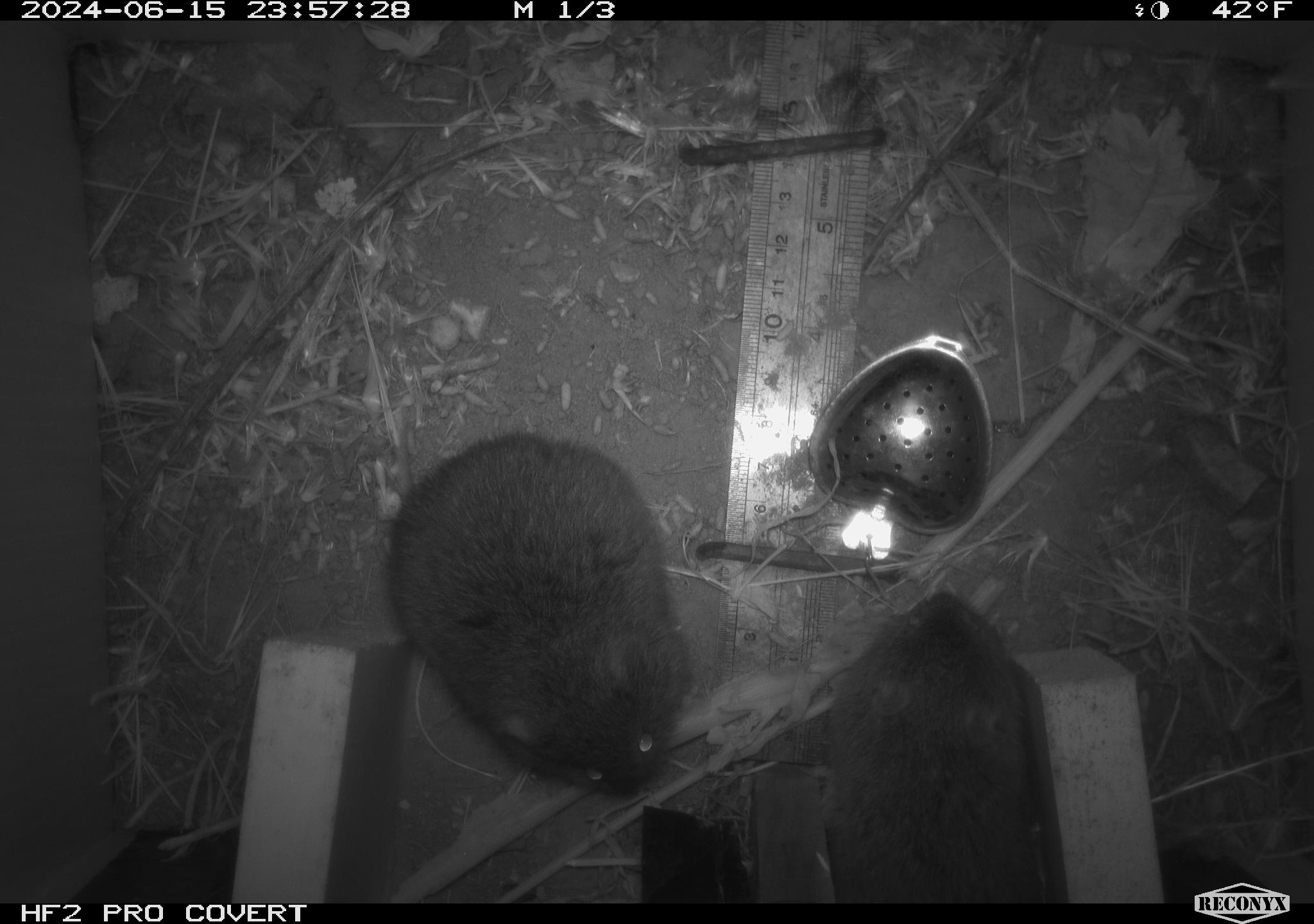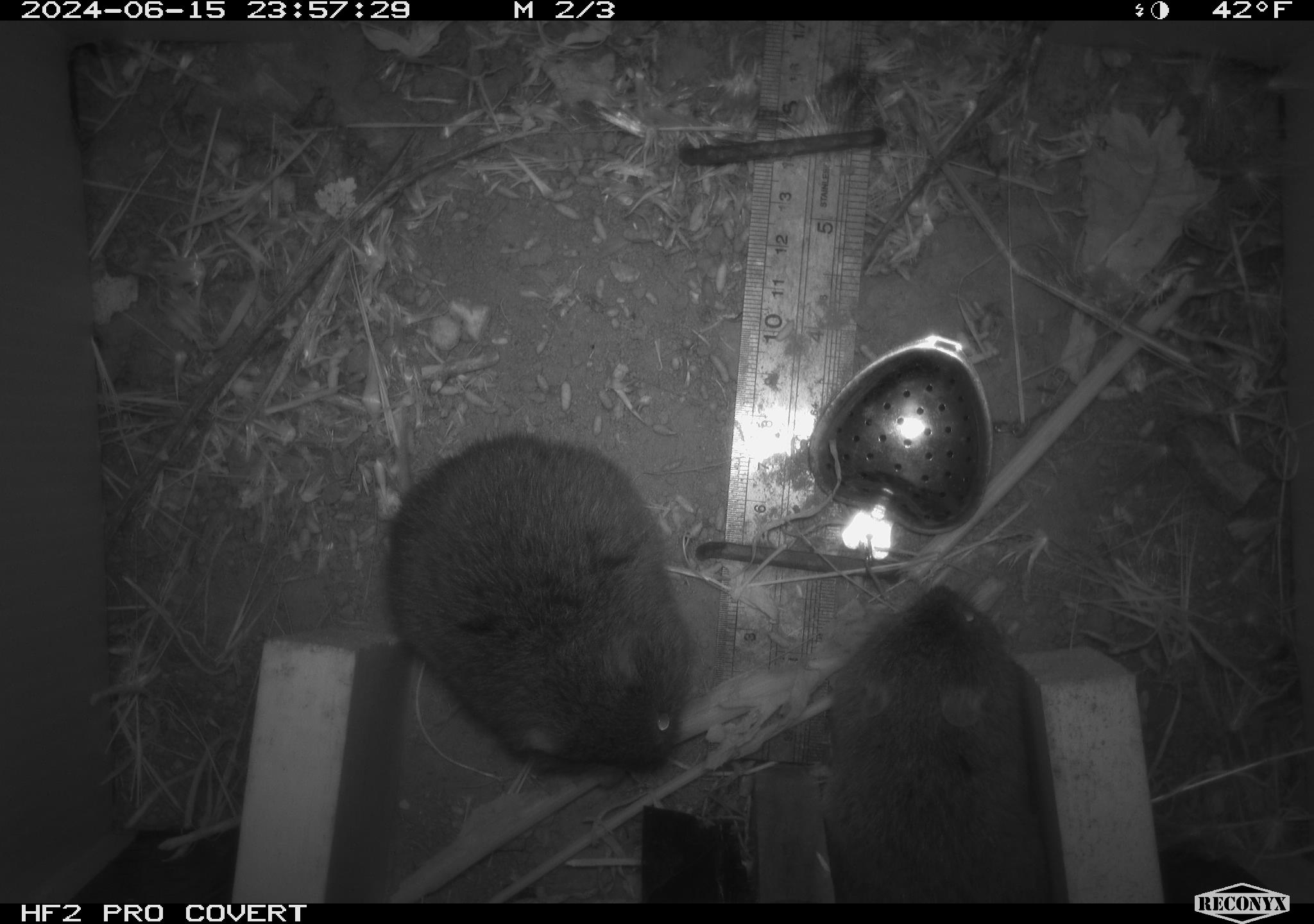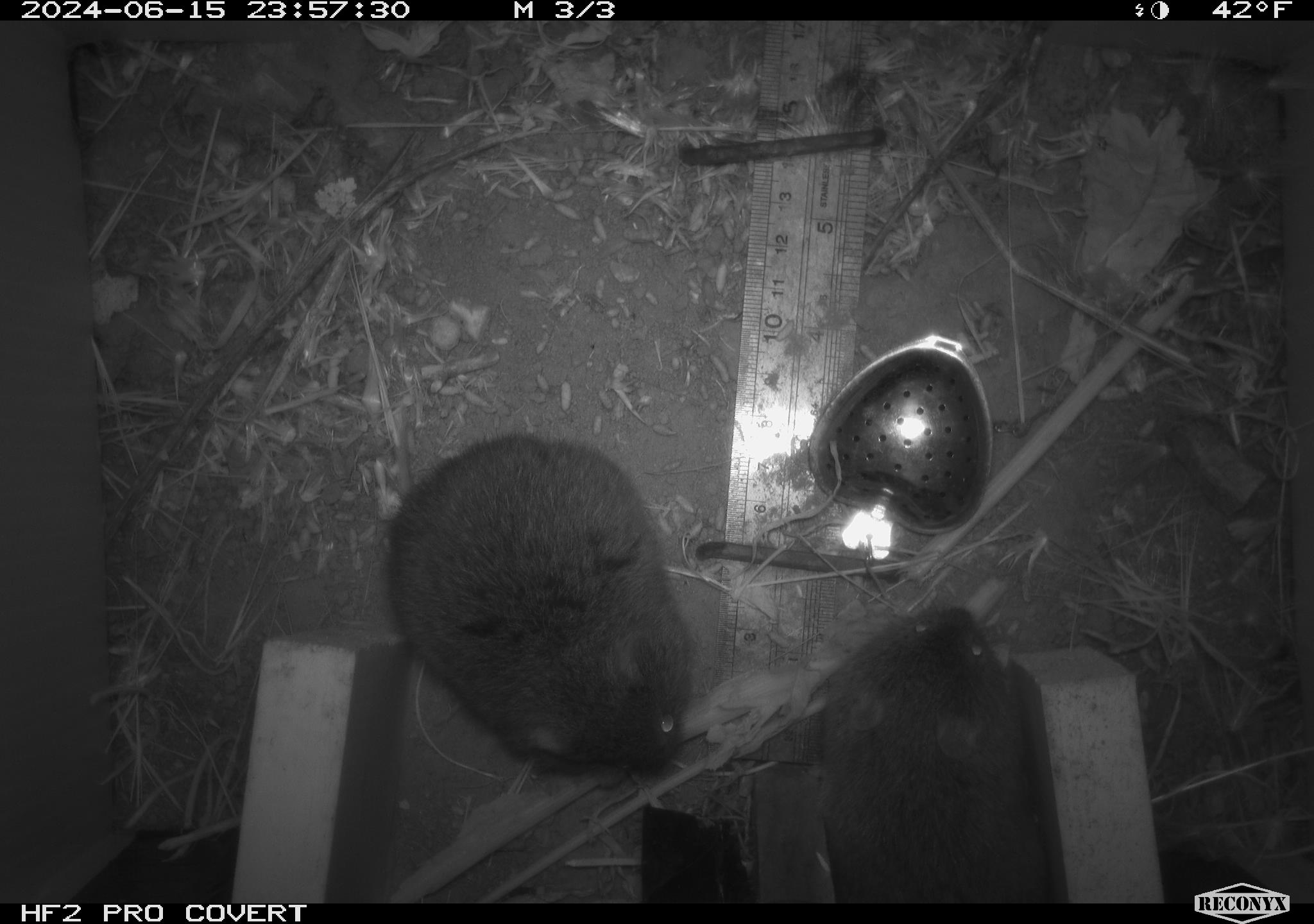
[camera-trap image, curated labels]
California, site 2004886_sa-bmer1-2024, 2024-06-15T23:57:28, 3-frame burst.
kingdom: Animalia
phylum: Chordata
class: Mammalia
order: Rodentia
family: Cricetidae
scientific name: Cricetidae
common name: hamsters, voles, lemmings, and allies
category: cricetidae family